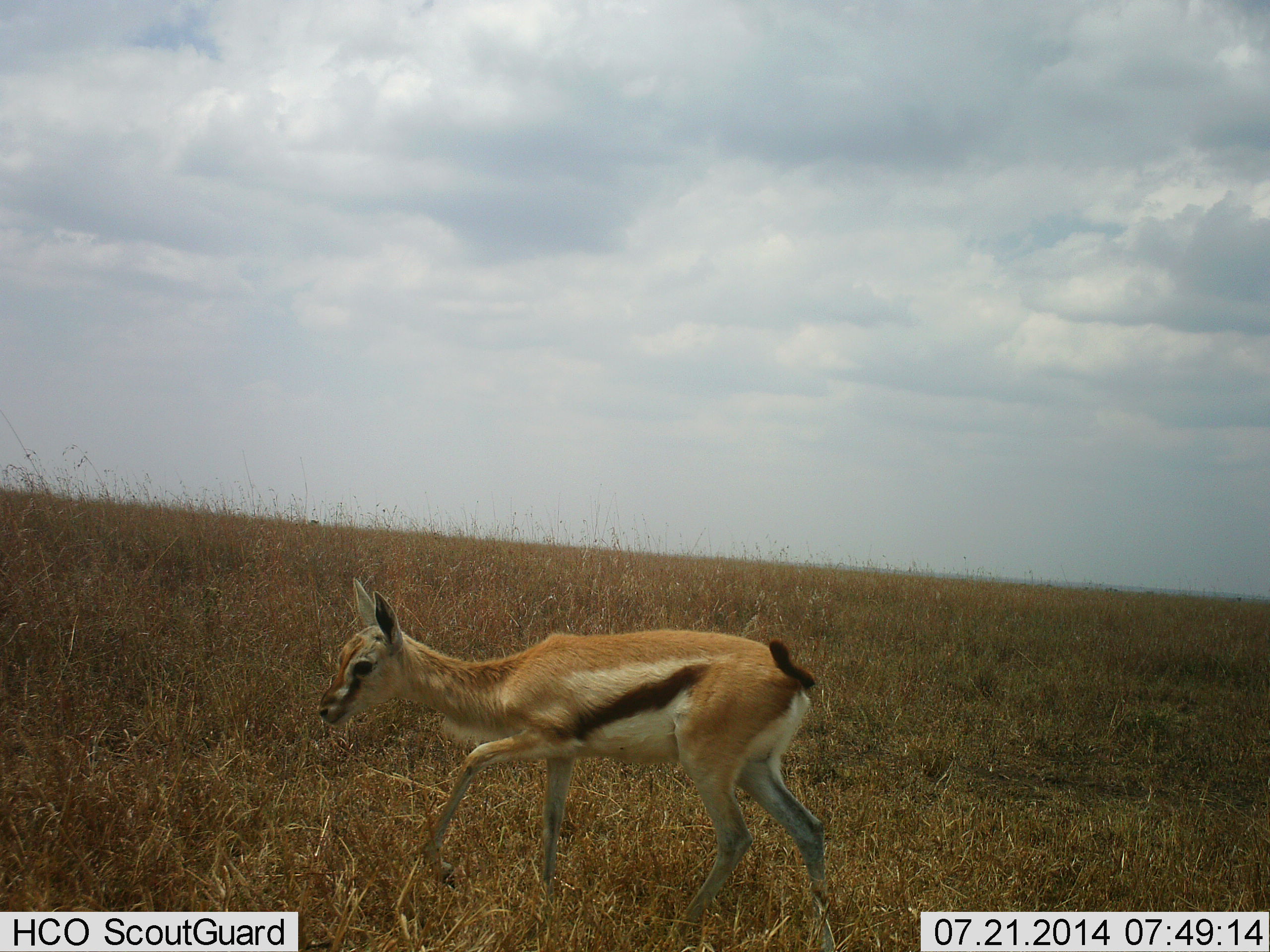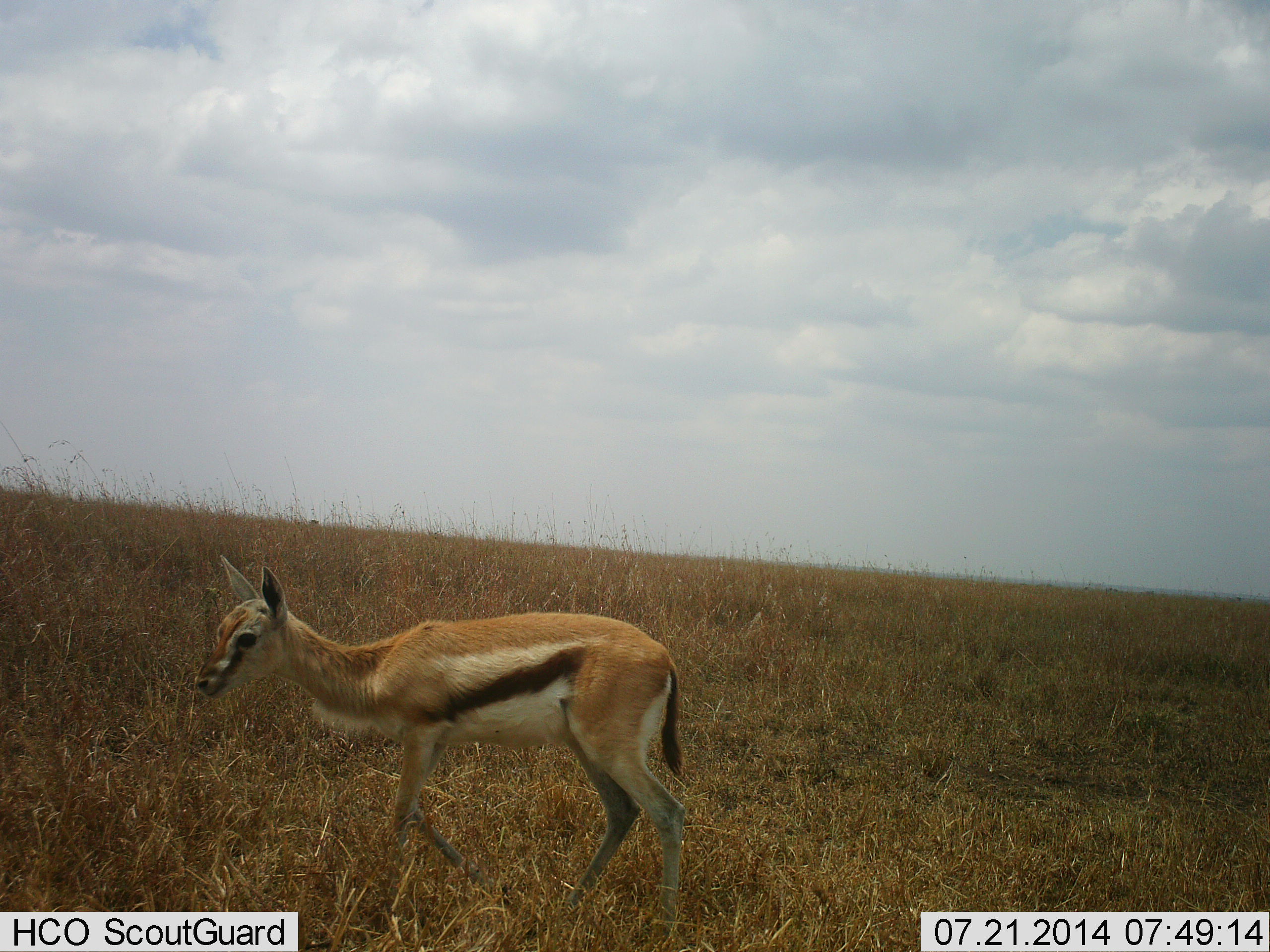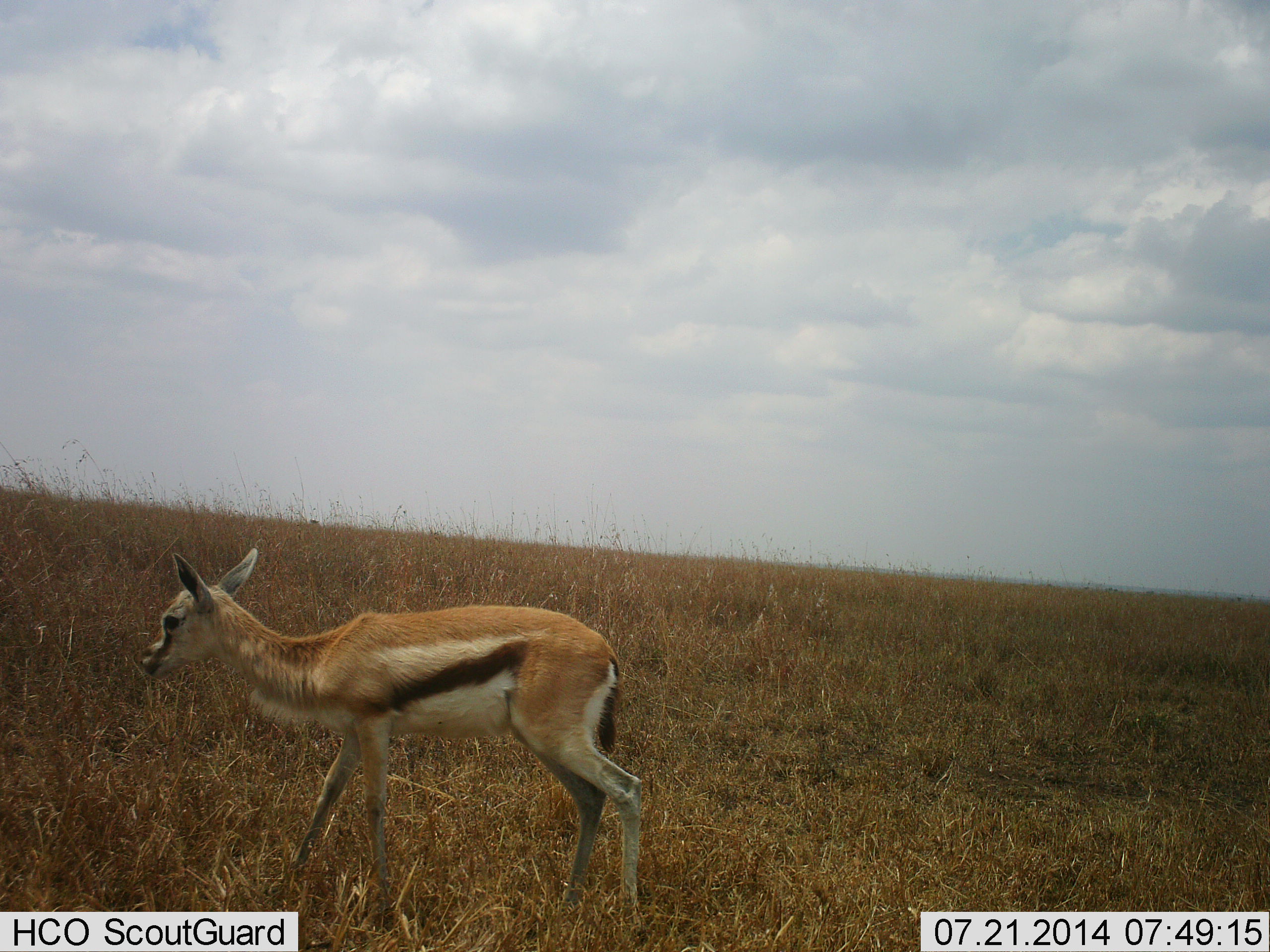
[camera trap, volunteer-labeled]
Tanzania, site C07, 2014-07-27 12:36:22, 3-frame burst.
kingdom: Animalia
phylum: Chordata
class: Mammalia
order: Artiodactyla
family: Bovidae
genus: Eudorcas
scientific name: Eudorcas thomsonii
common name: thomson's gazelle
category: gazellethomsons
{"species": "gazellethomsons (thomson's gazelle) (Eudorcas thomsonii)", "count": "1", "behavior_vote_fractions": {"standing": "10%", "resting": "0%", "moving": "90%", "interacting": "0%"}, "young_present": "40%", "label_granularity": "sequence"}